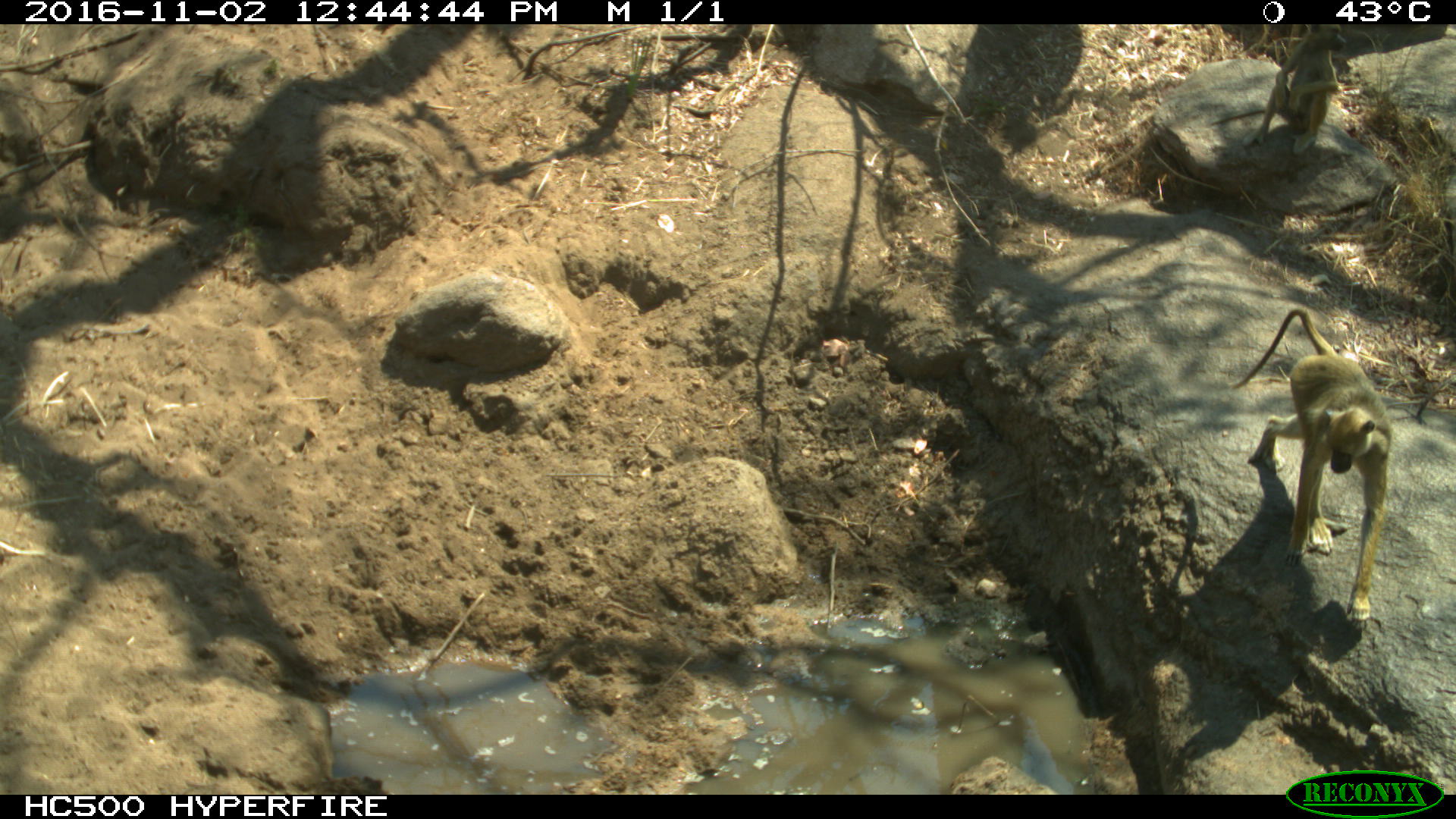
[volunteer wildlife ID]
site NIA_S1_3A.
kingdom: Animalia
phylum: Chordata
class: Mammalia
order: Primates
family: Cercopithecidae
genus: Papio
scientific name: Papio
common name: baboon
Baboon (Papio), count 1. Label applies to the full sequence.